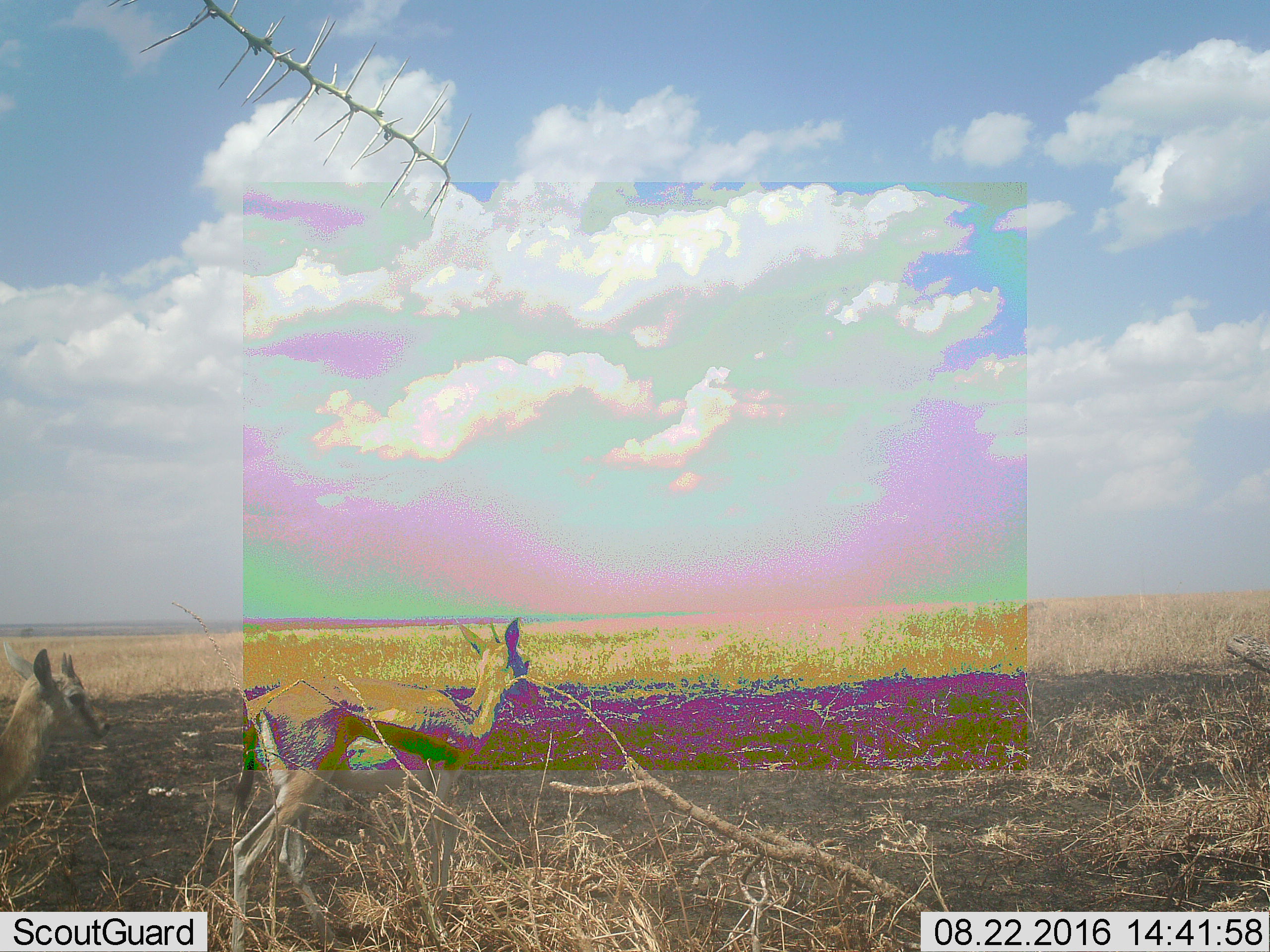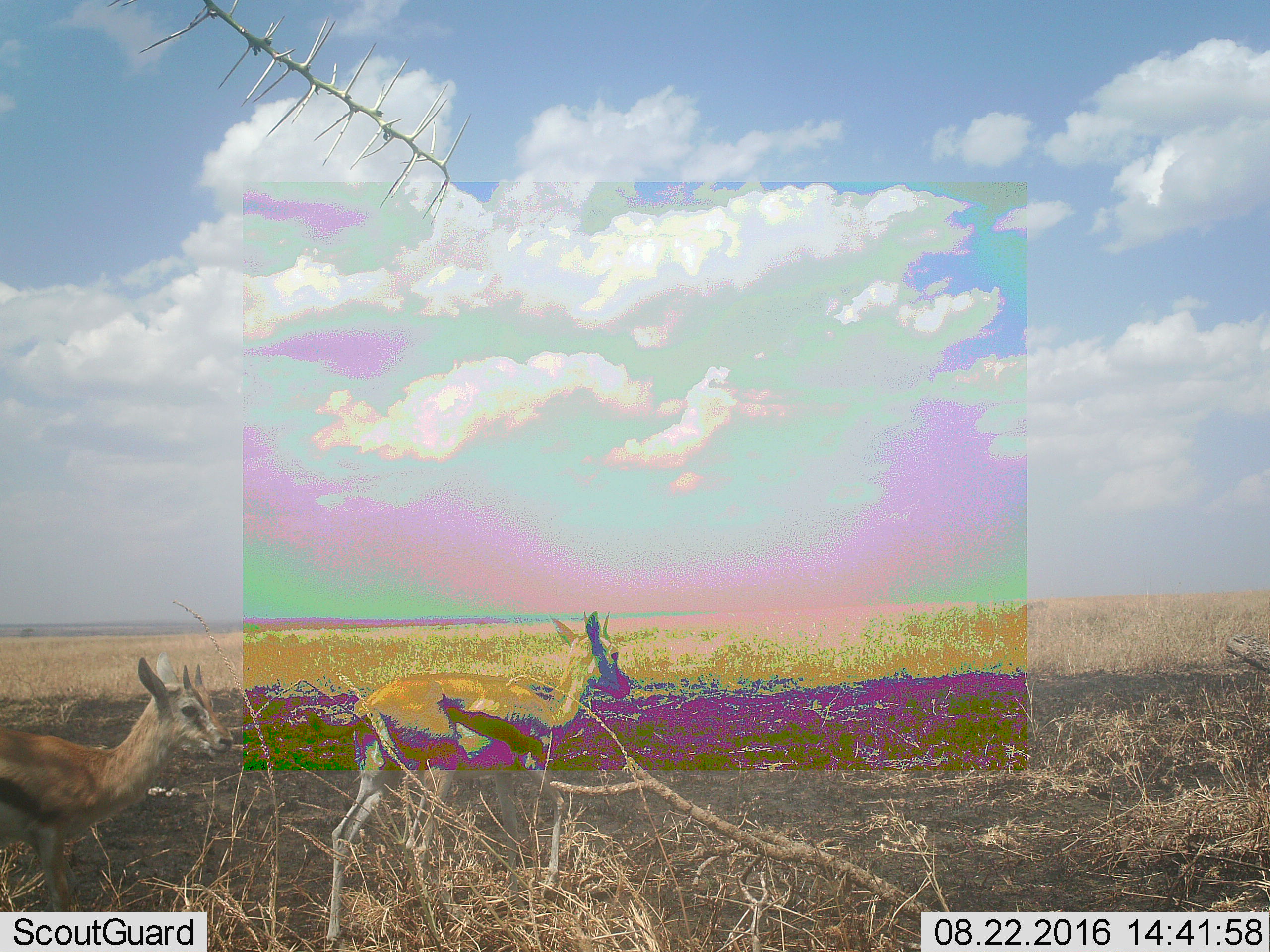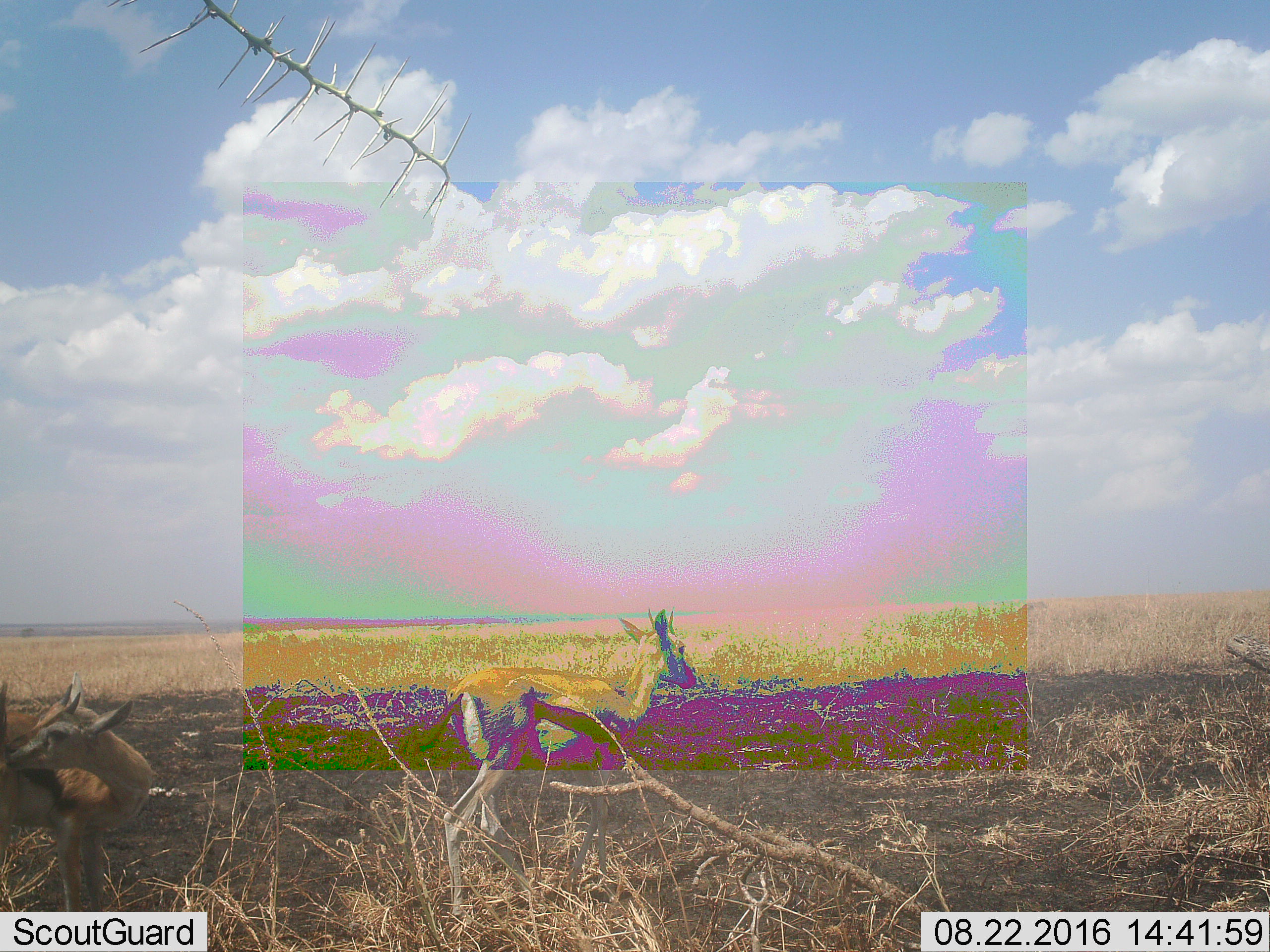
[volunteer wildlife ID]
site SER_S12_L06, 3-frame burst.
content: unidentified animal